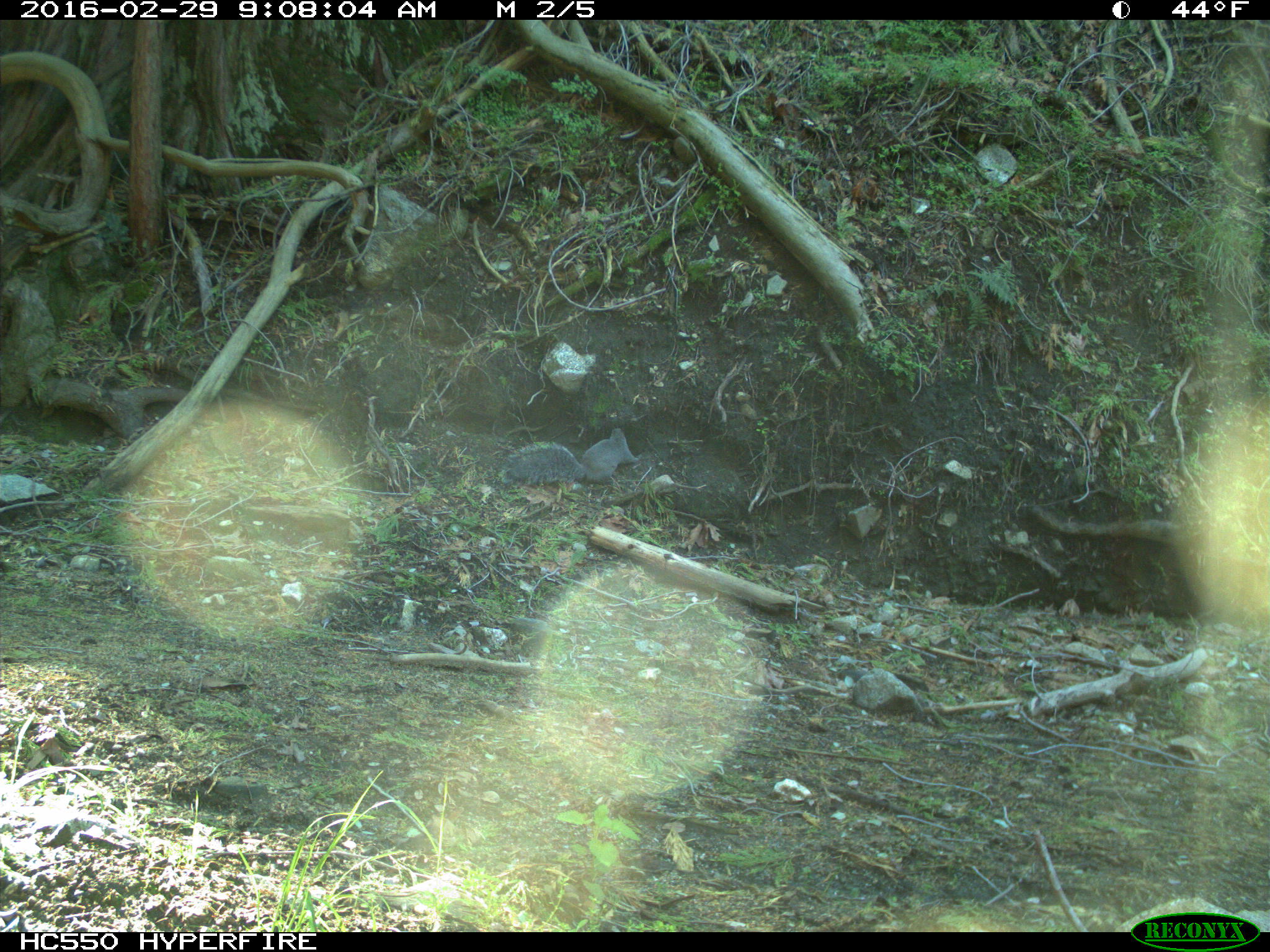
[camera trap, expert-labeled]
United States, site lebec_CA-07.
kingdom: Animalia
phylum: Chordata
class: Mammalia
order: Rodentia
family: Sciuridae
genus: Sciurus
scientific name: Sciurus carolinensis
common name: eastern gray squirrel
Sciurus carolinensis (eastern gray squirrel).